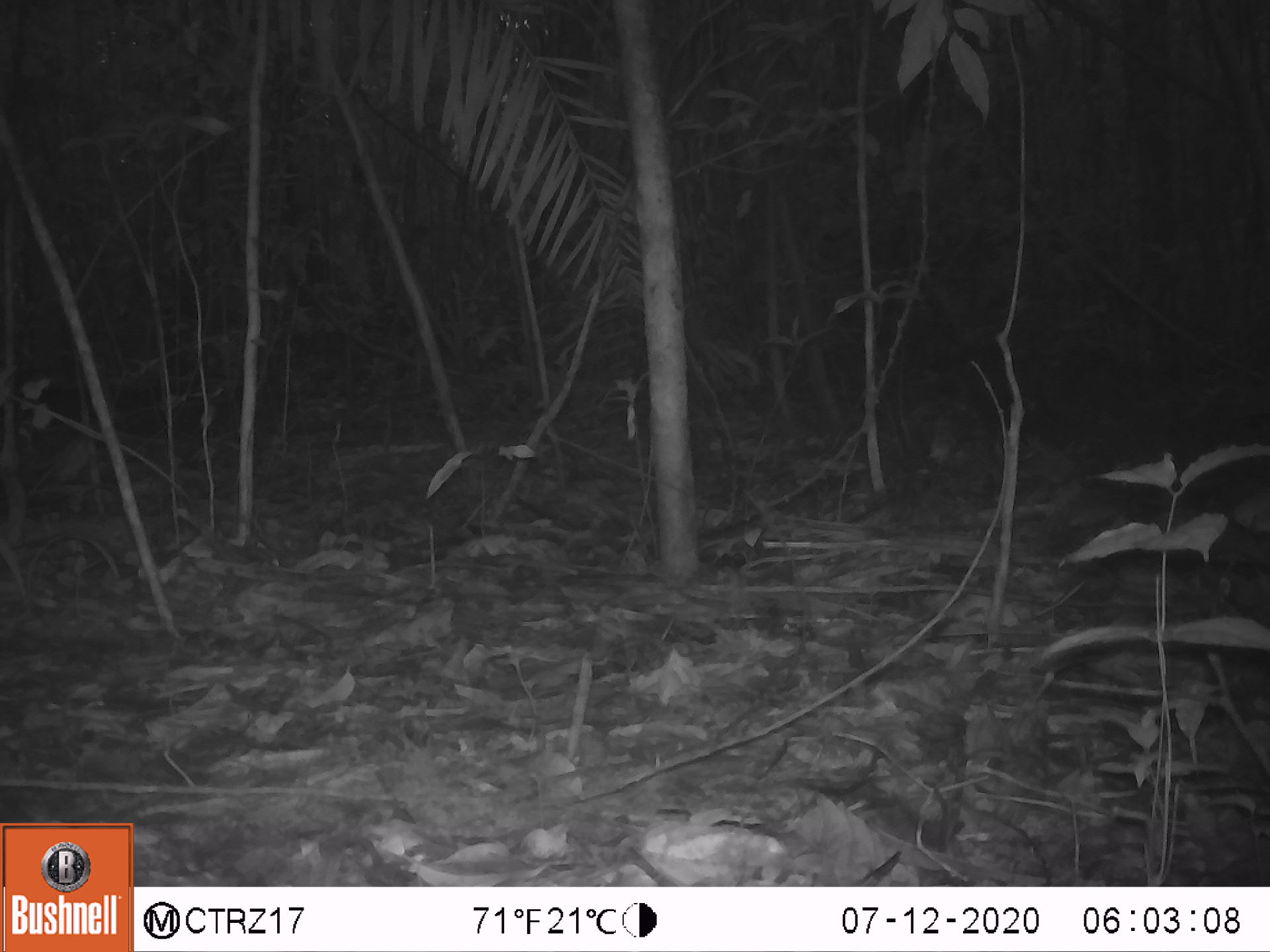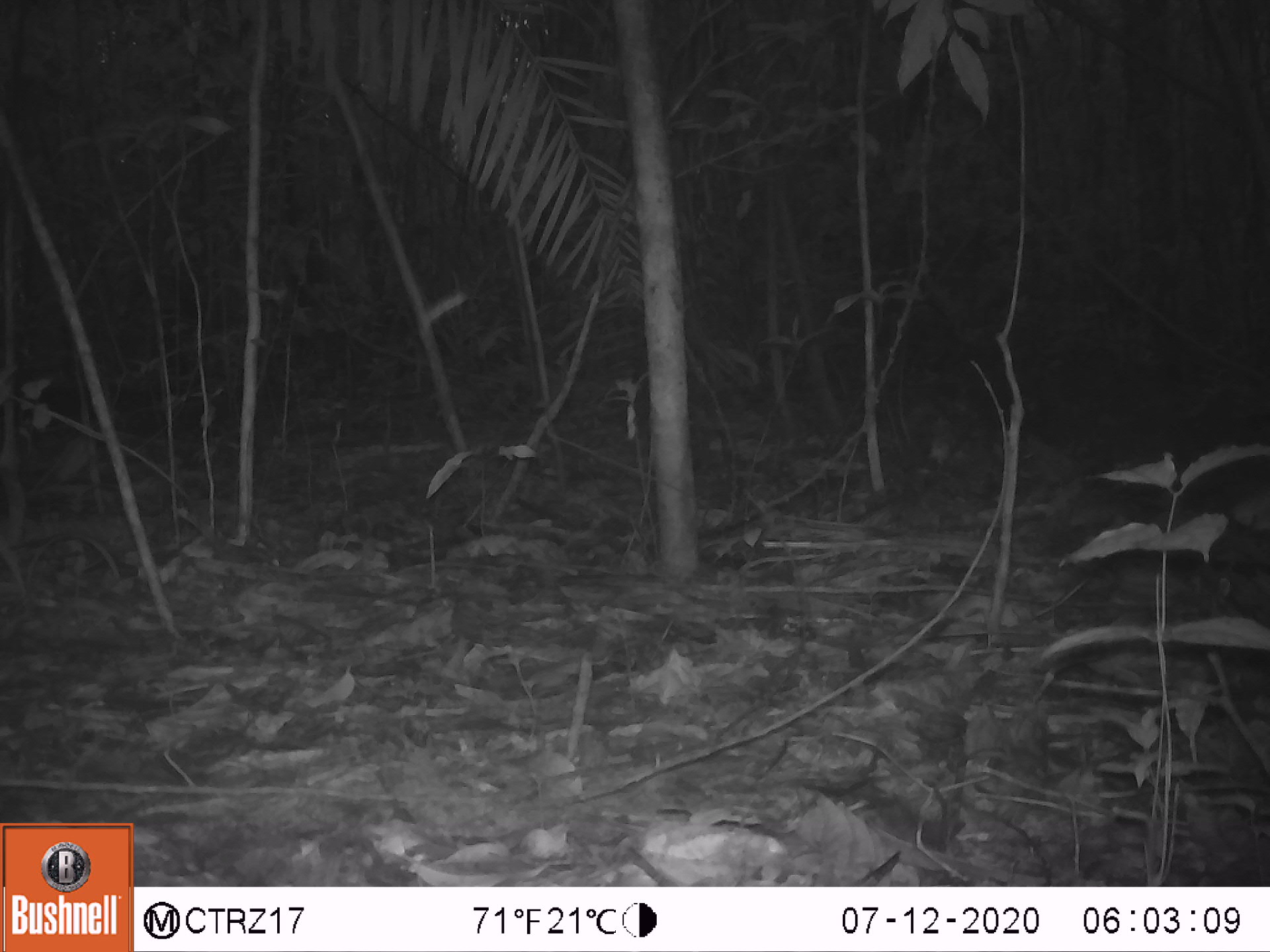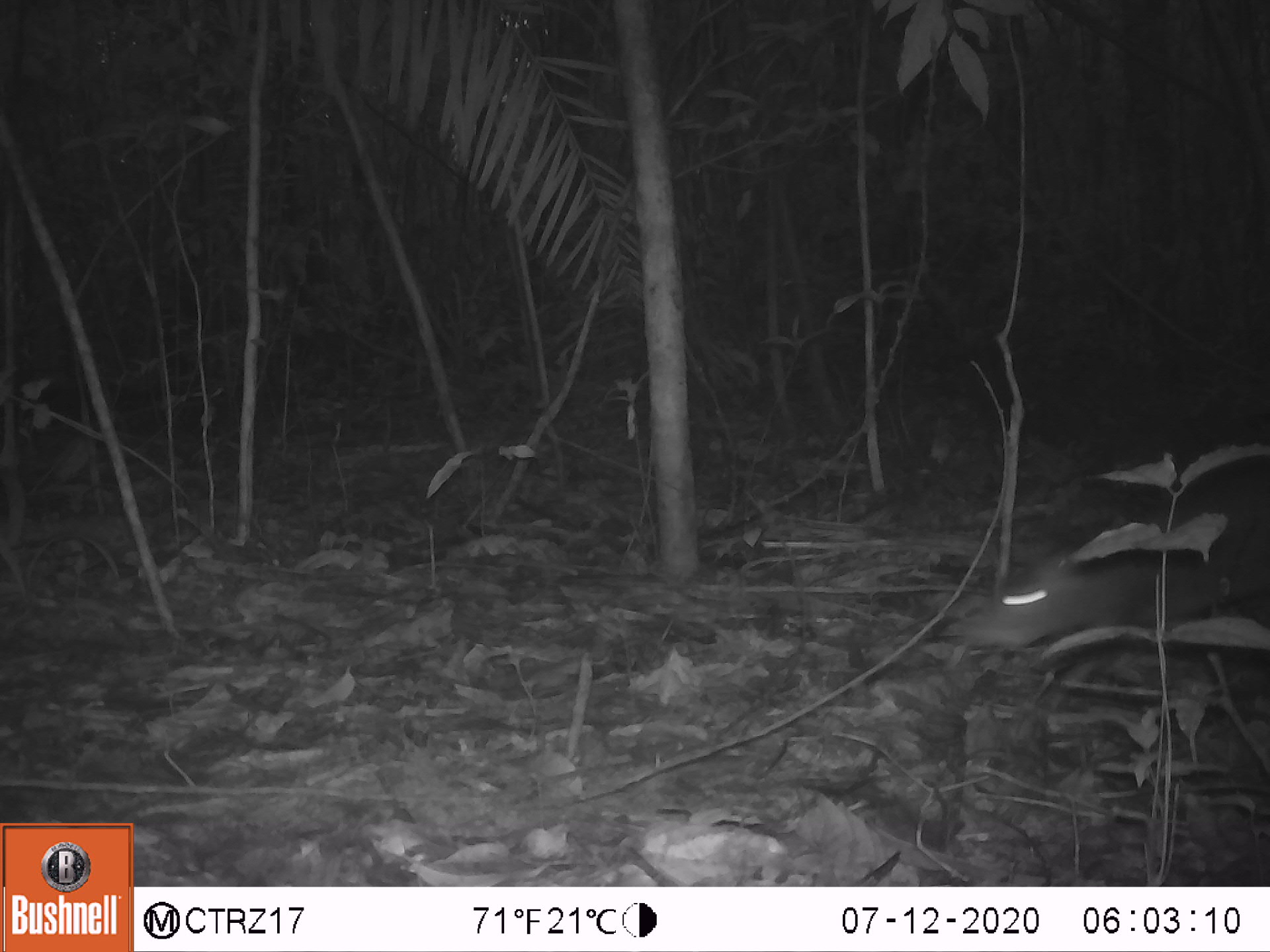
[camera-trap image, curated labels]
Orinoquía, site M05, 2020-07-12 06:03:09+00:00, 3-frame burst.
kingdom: Animalia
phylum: Chordata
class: Mammalia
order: Rodentia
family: Dasyproctidae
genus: Dasyprocta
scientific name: Dasyprocta fuliginosa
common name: black agouti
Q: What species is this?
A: Black agouti (Dasyprocta fuliginosa).